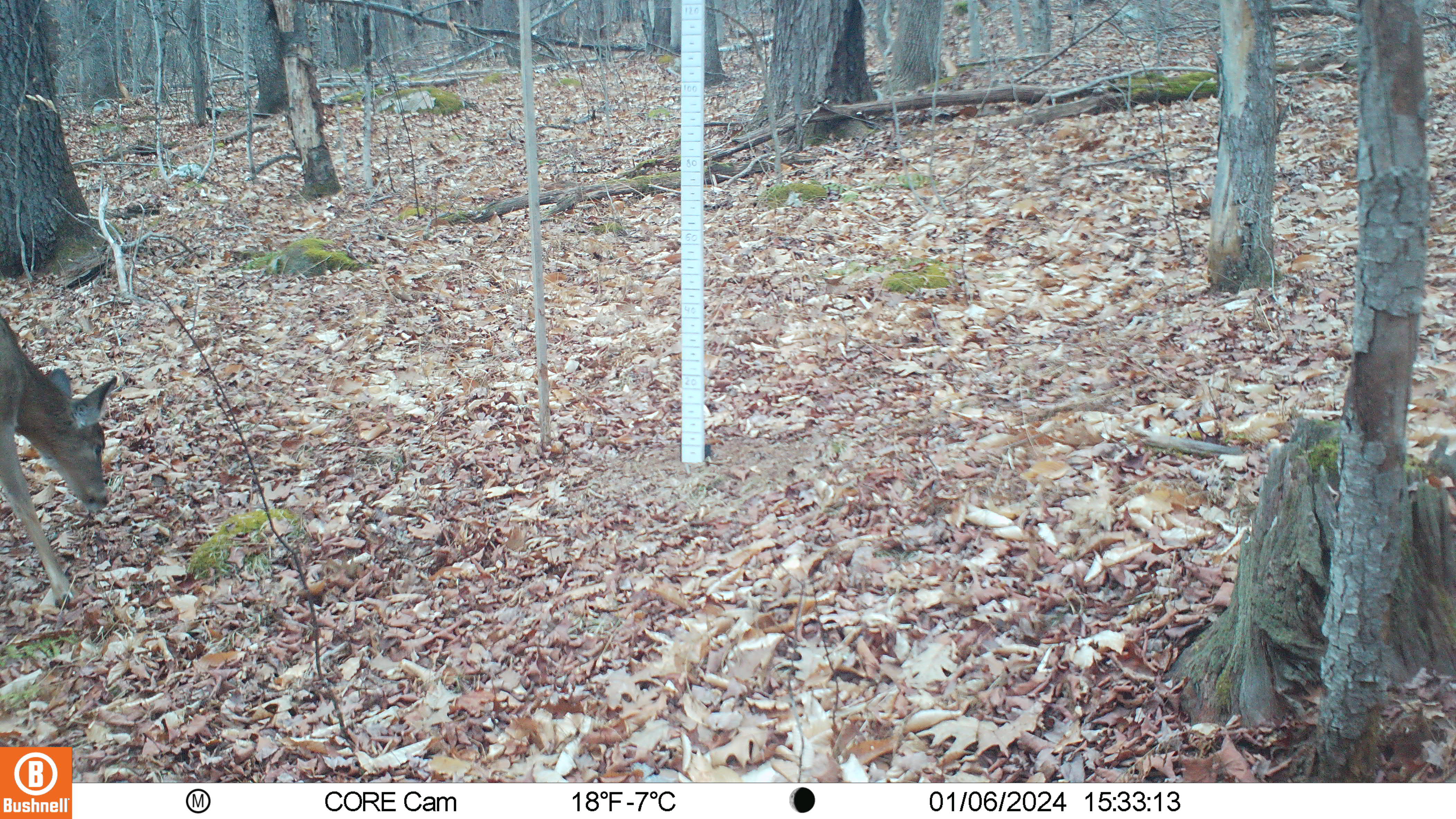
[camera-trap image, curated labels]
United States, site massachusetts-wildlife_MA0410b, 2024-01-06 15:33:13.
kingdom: Animalia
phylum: Chordata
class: Mammalia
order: Artiodactyla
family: Cervidae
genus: Odocoileus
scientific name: Odocoileus virginianus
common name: white-tailed deer